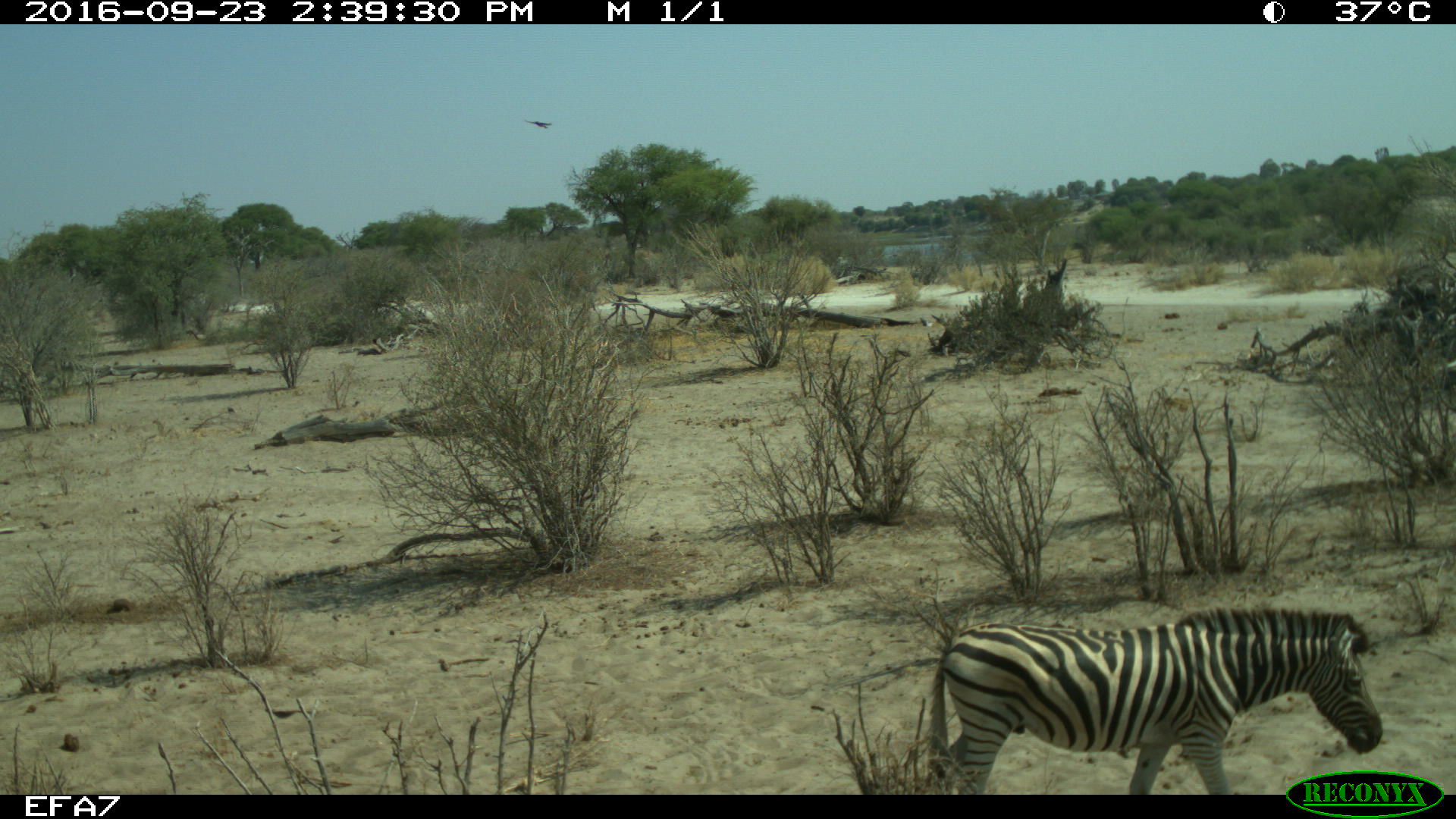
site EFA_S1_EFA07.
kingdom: Animalia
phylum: Chordata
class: Aves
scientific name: Aves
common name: bird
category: birdother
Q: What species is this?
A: Birdother (bird) (Aves).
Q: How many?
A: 1.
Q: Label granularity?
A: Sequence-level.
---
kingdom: Animalia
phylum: Chordata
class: Mammalia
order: Perissodactyla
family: Equidae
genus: Equus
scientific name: Equus quagga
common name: plains zebra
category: zebraplains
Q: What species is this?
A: Zebraplains (plains zebra) (Equus quagga).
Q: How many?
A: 1.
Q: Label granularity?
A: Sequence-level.